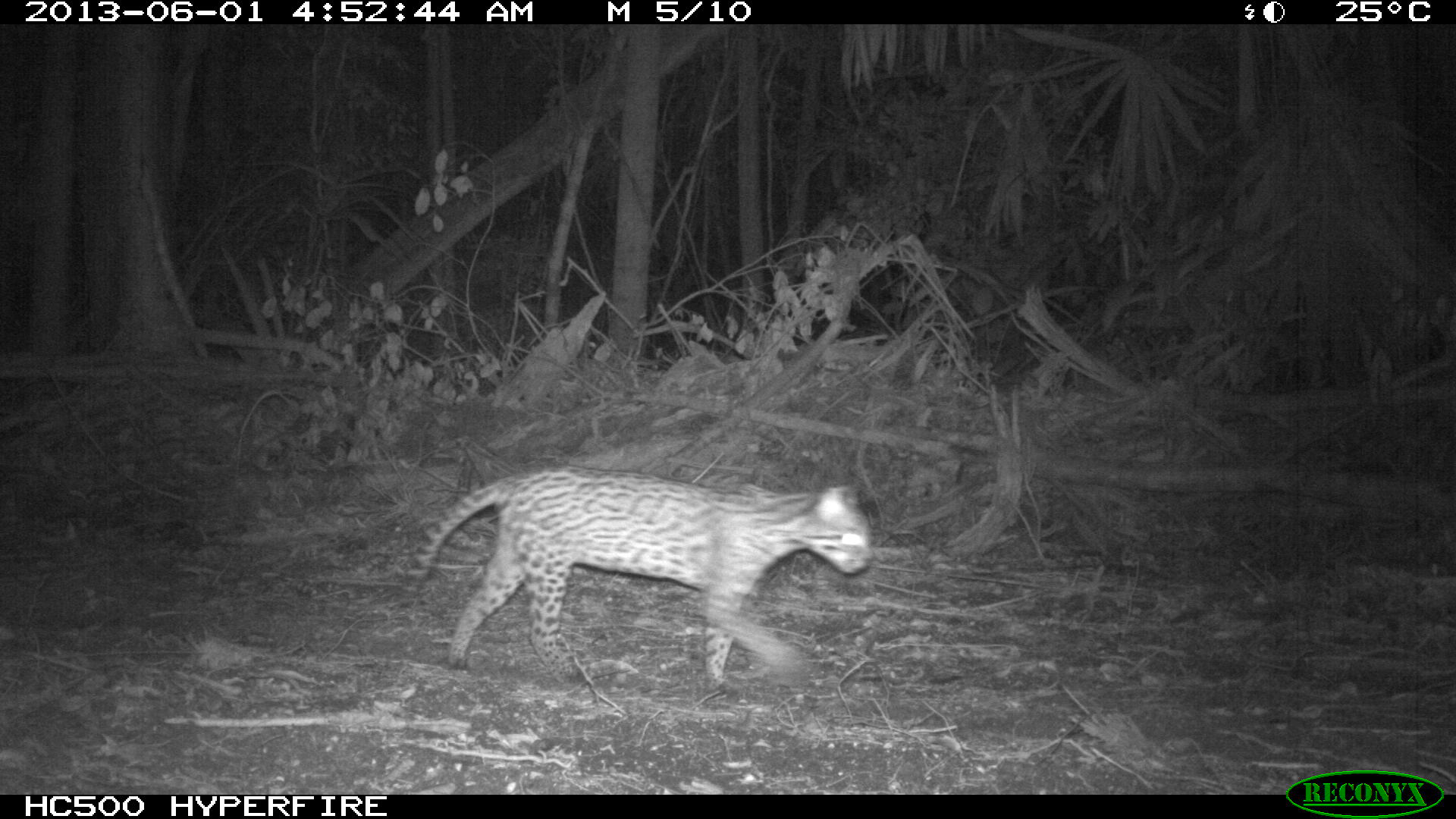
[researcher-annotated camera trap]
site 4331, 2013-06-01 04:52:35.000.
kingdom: Animalia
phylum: Chordata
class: Mammalia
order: Carnivora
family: Felidae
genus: Leopardus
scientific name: Leopardus pardalis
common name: ocelot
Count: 1.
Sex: female.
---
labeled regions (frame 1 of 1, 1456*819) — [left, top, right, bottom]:
leopardus pardalis: [403, 464, 874, 688]